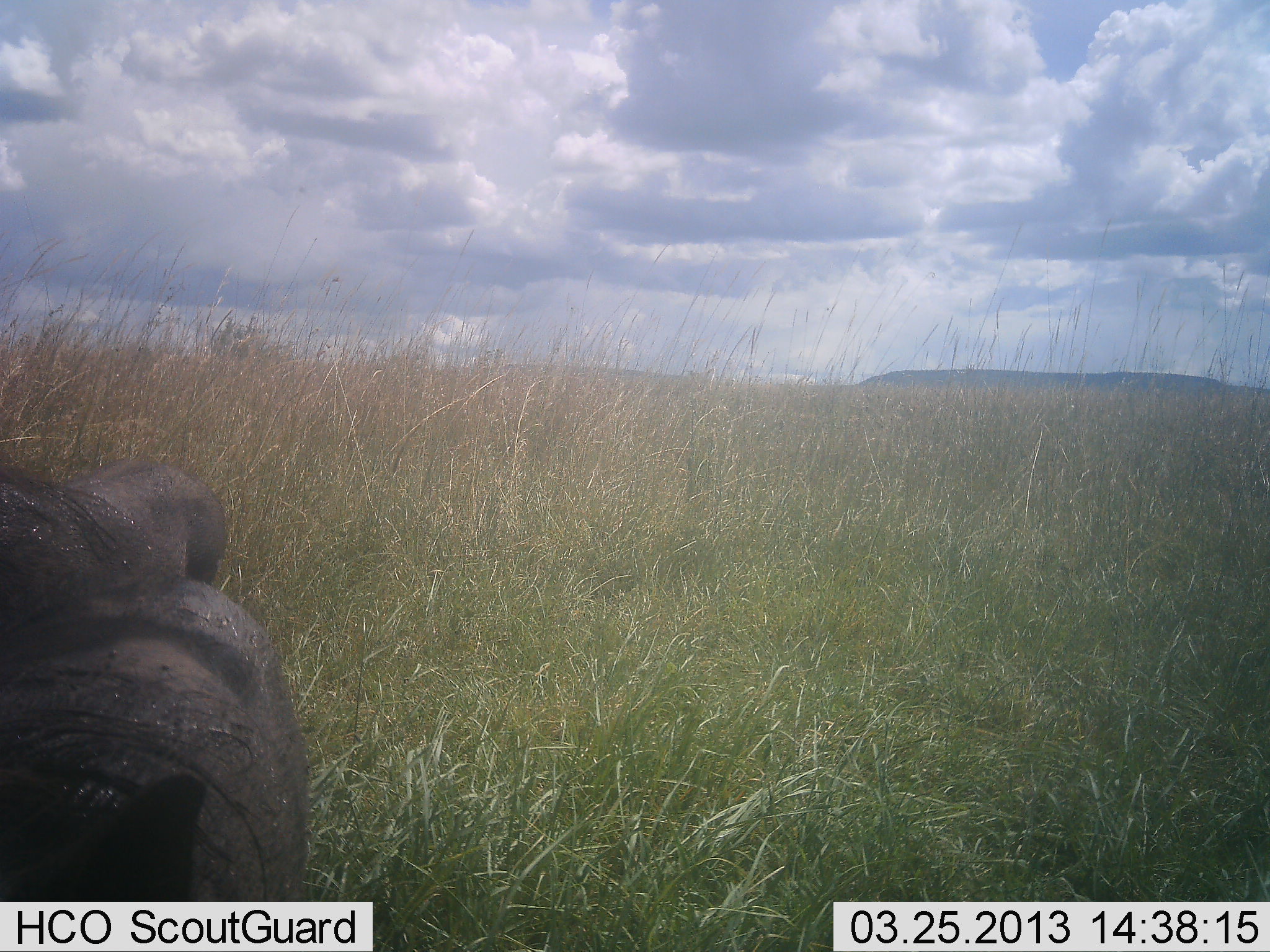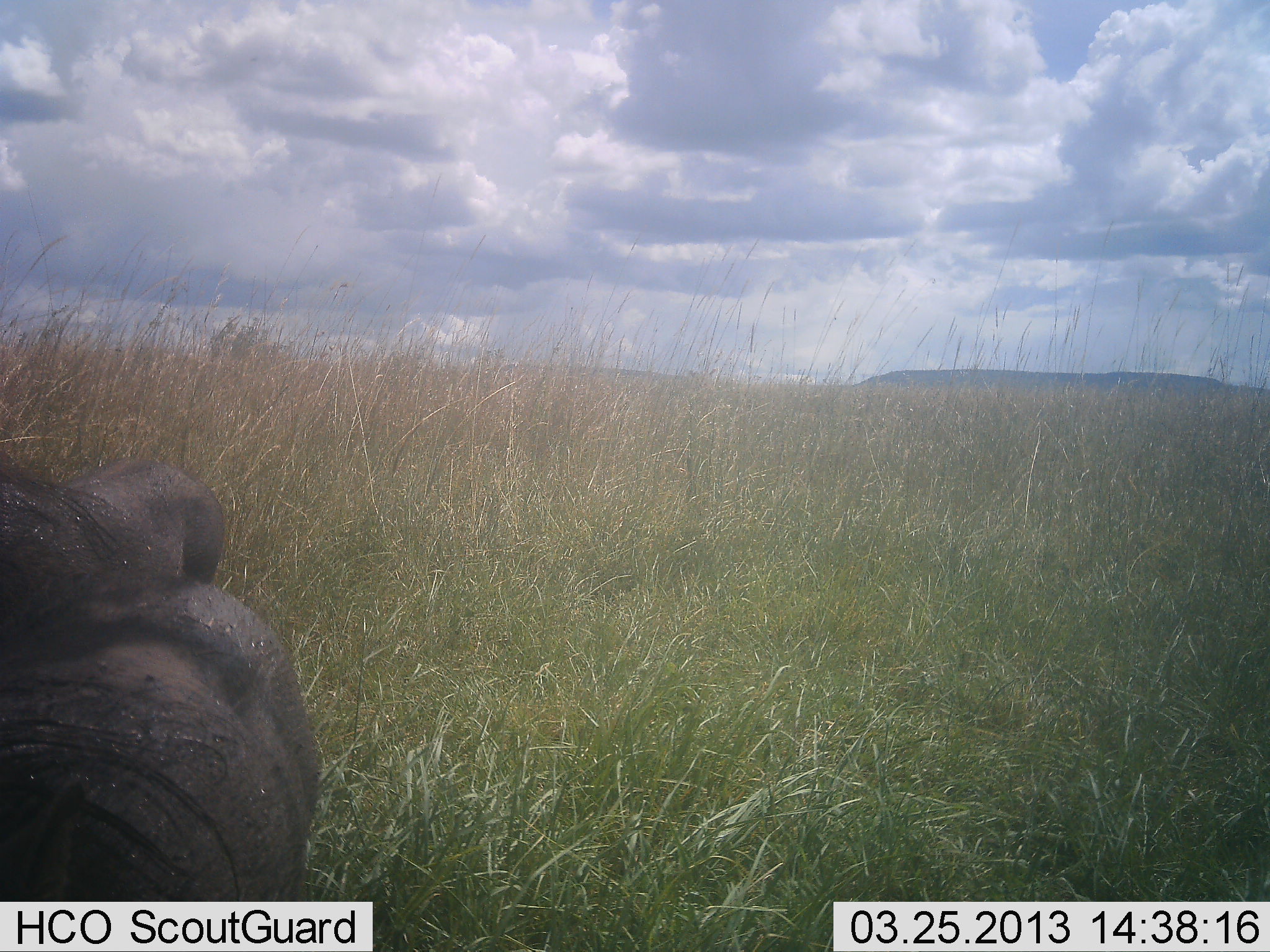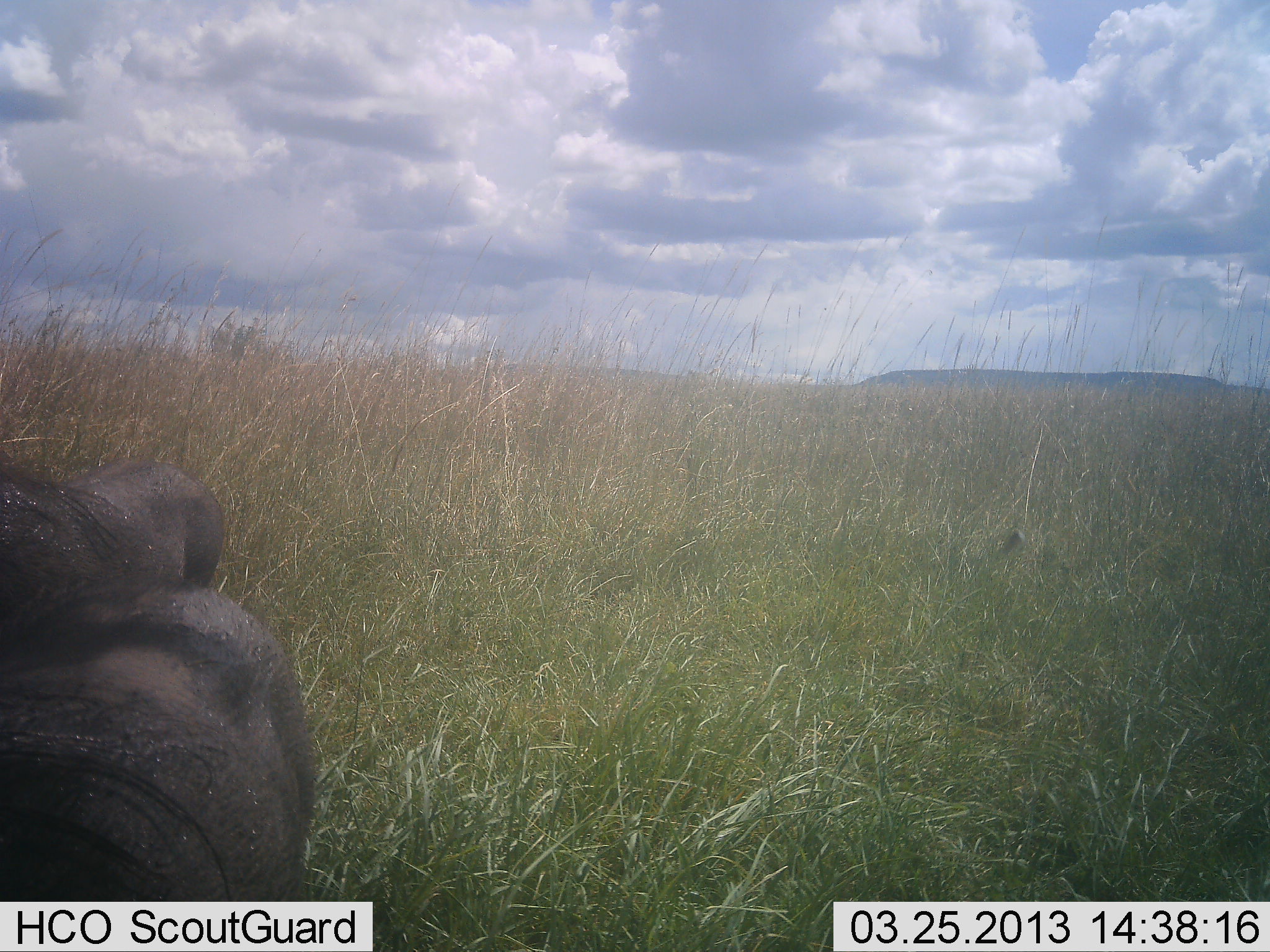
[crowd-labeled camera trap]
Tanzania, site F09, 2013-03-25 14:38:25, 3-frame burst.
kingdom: Animalia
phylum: Chordata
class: Mammalia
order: Artiodactyla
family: Suidae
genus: Phacochoerus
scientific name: Phacochoerus africanus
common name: warthog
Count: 2.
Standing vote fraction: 92%.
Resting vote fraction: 8%.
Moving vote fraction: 0%.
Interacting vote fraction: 0%.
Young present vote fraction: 0%.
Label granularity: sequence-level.